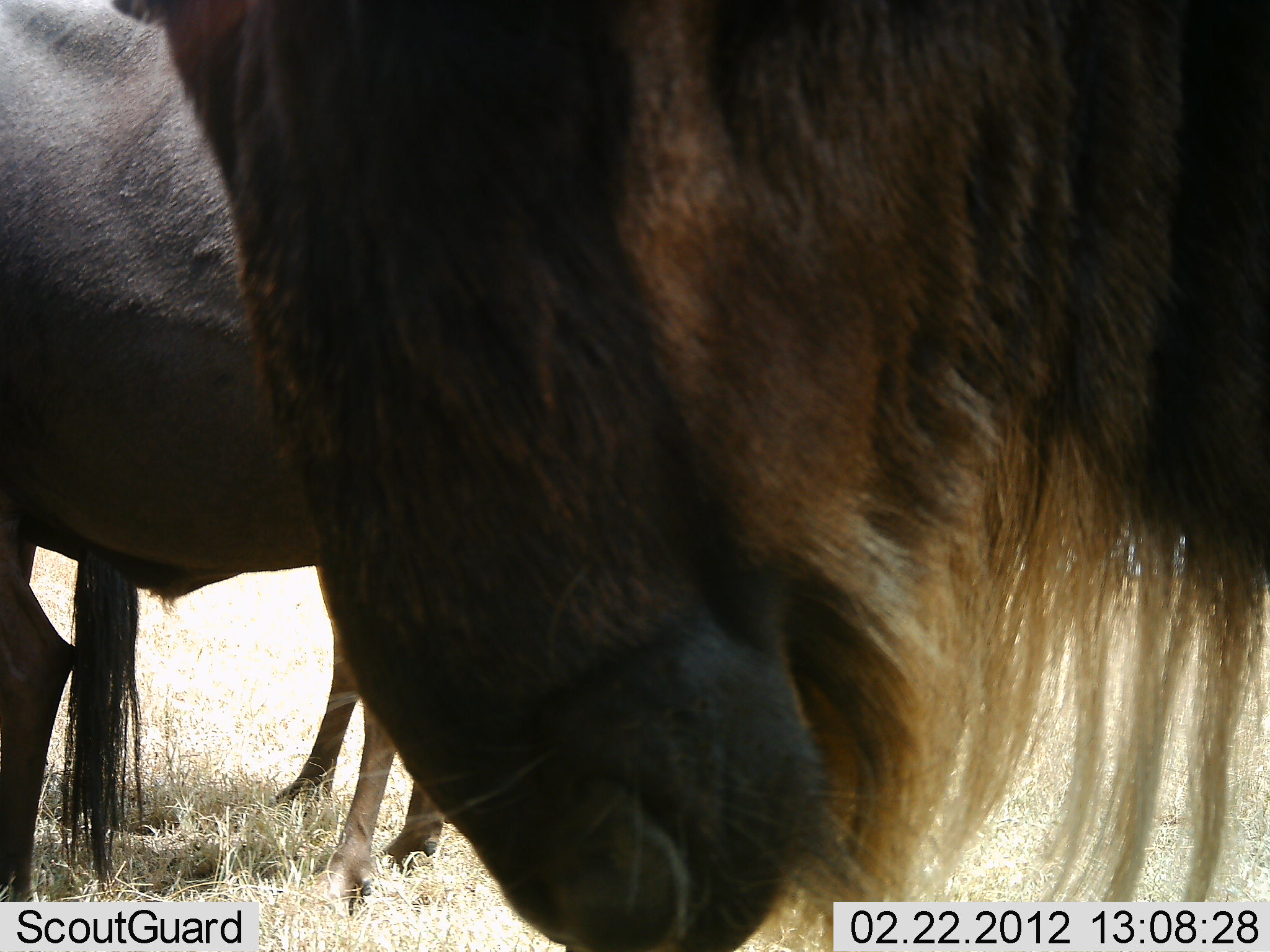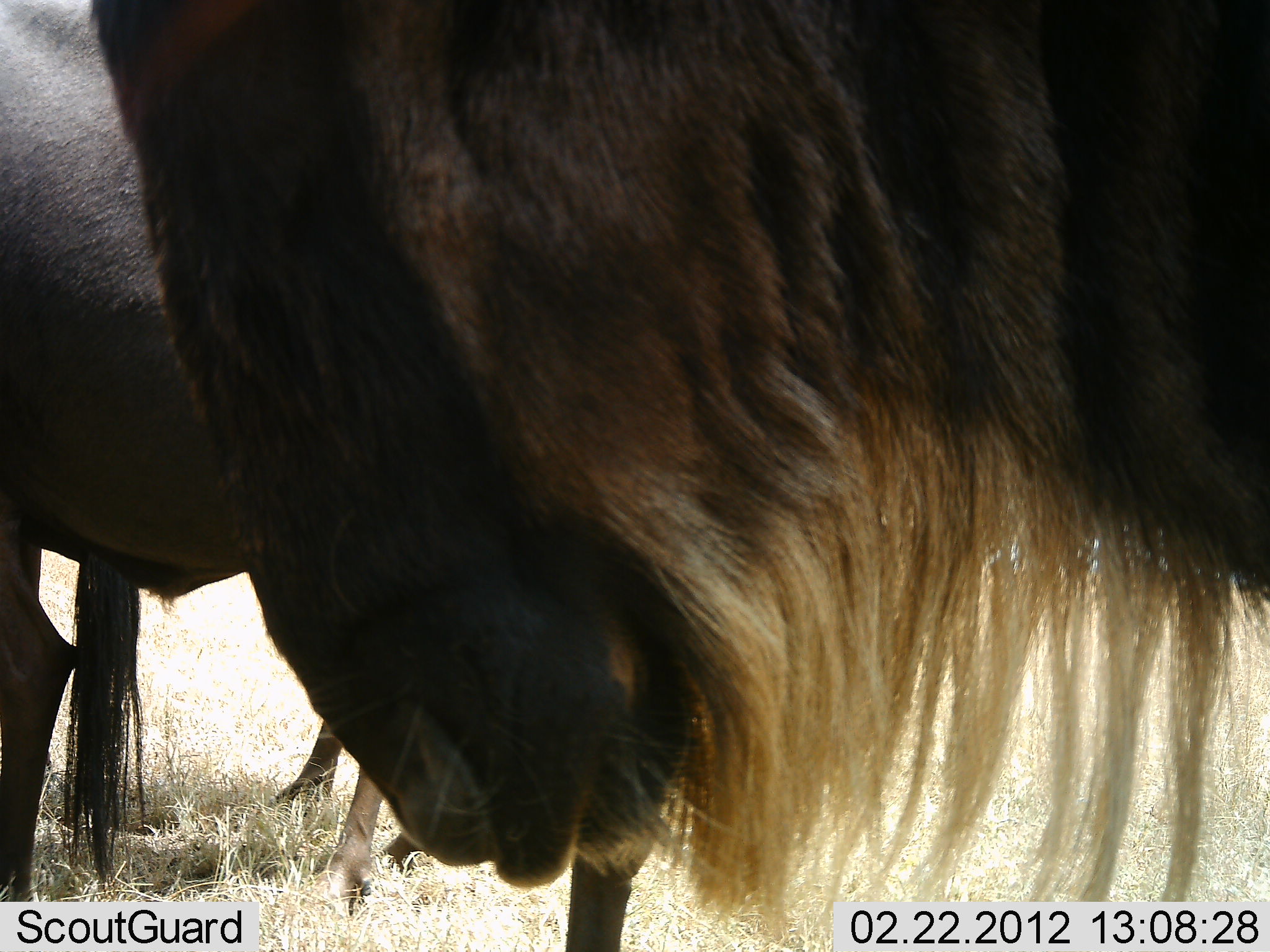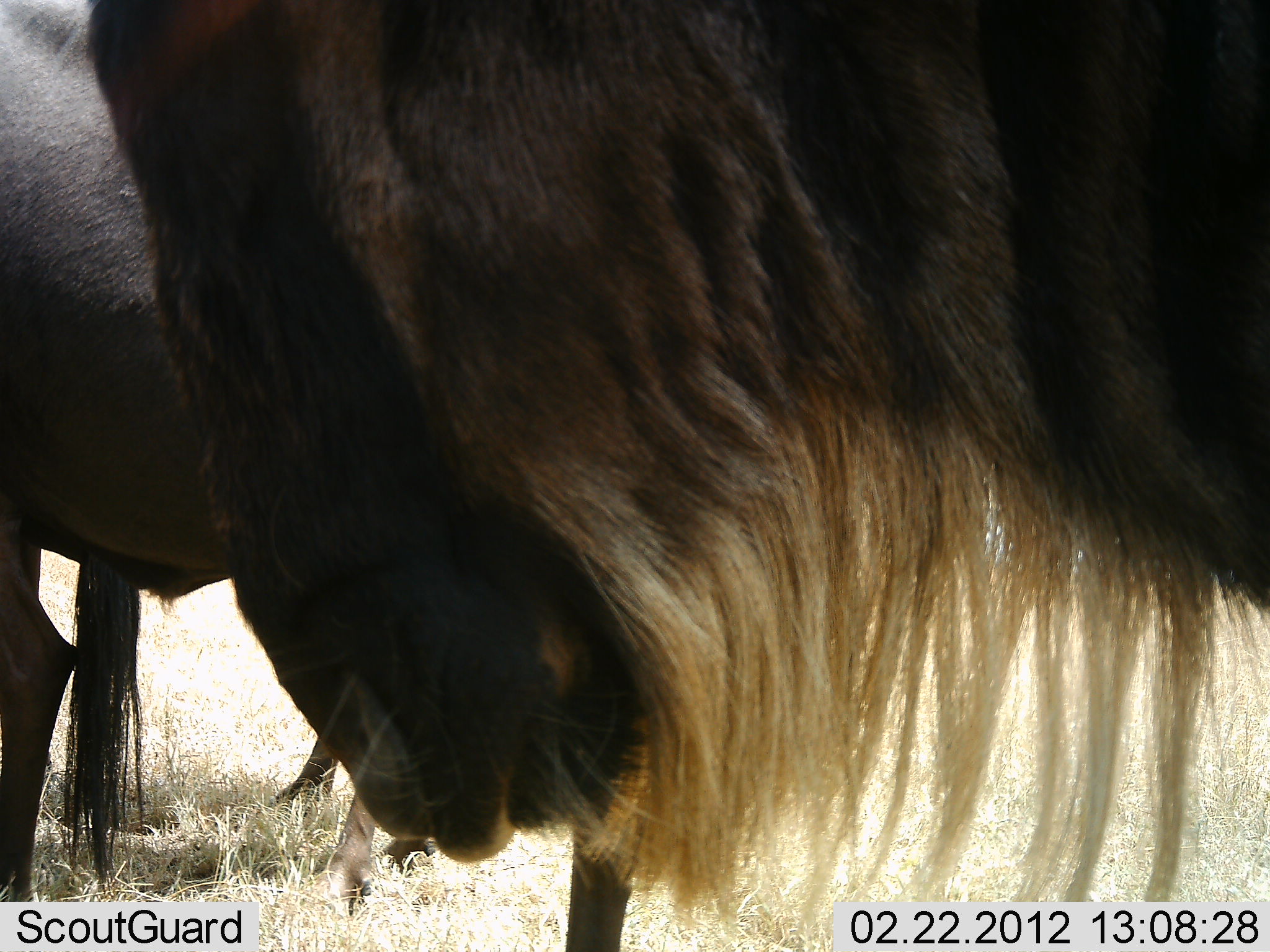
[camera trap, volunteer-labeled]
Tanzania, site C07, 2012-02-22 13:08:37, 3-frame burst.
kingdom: Animalia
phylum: Chordata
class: Mammalia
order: Artiodactyla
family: Bovidae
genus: Connochaetes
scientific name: Connochaetes taurinus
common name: blue wildebeest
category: wildebeest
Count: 2.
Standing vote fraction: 96%.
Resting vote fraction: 4%.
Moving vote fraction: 4%.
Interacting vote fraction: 0%.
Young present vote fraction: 0%.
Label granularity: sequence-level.